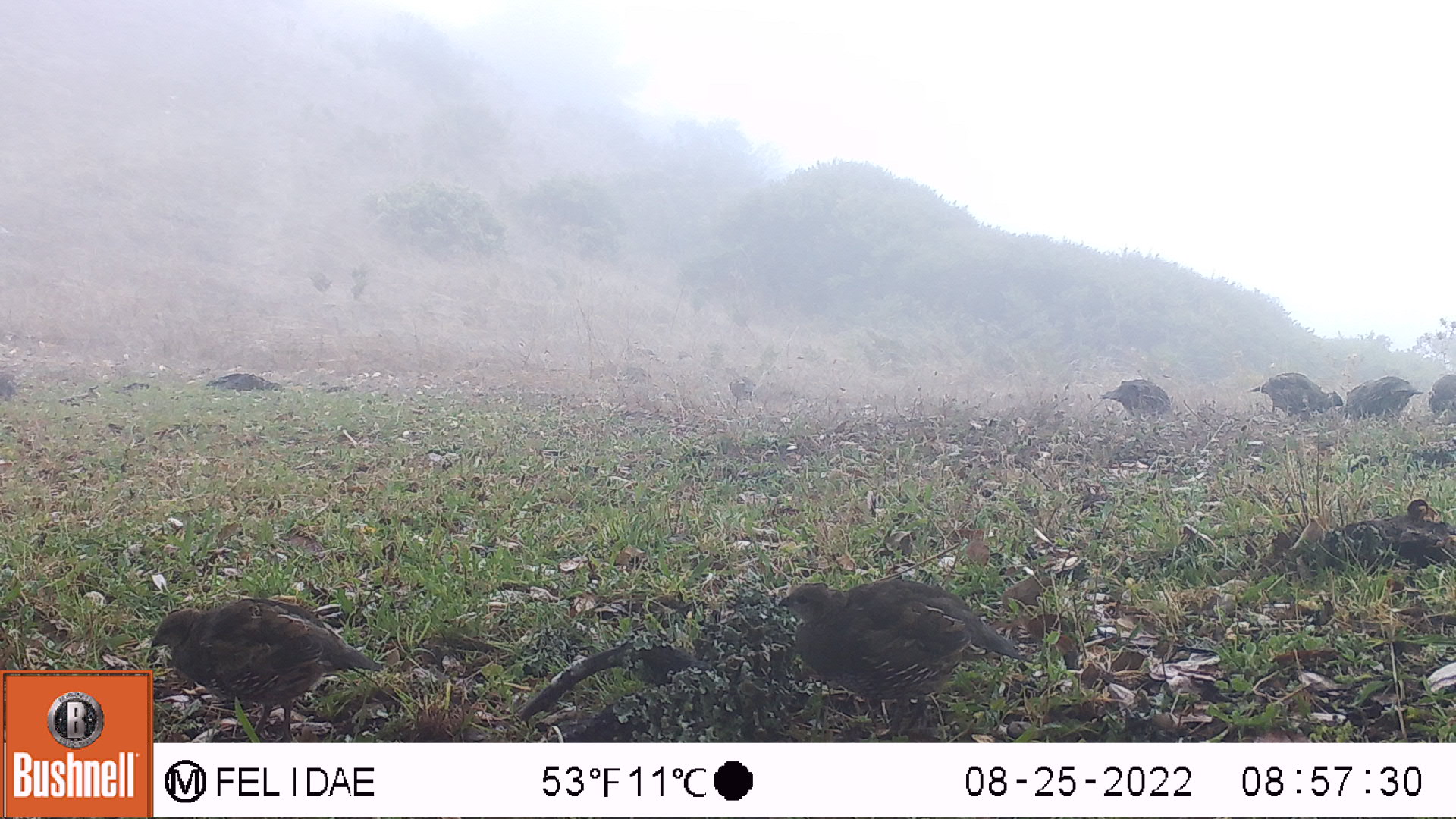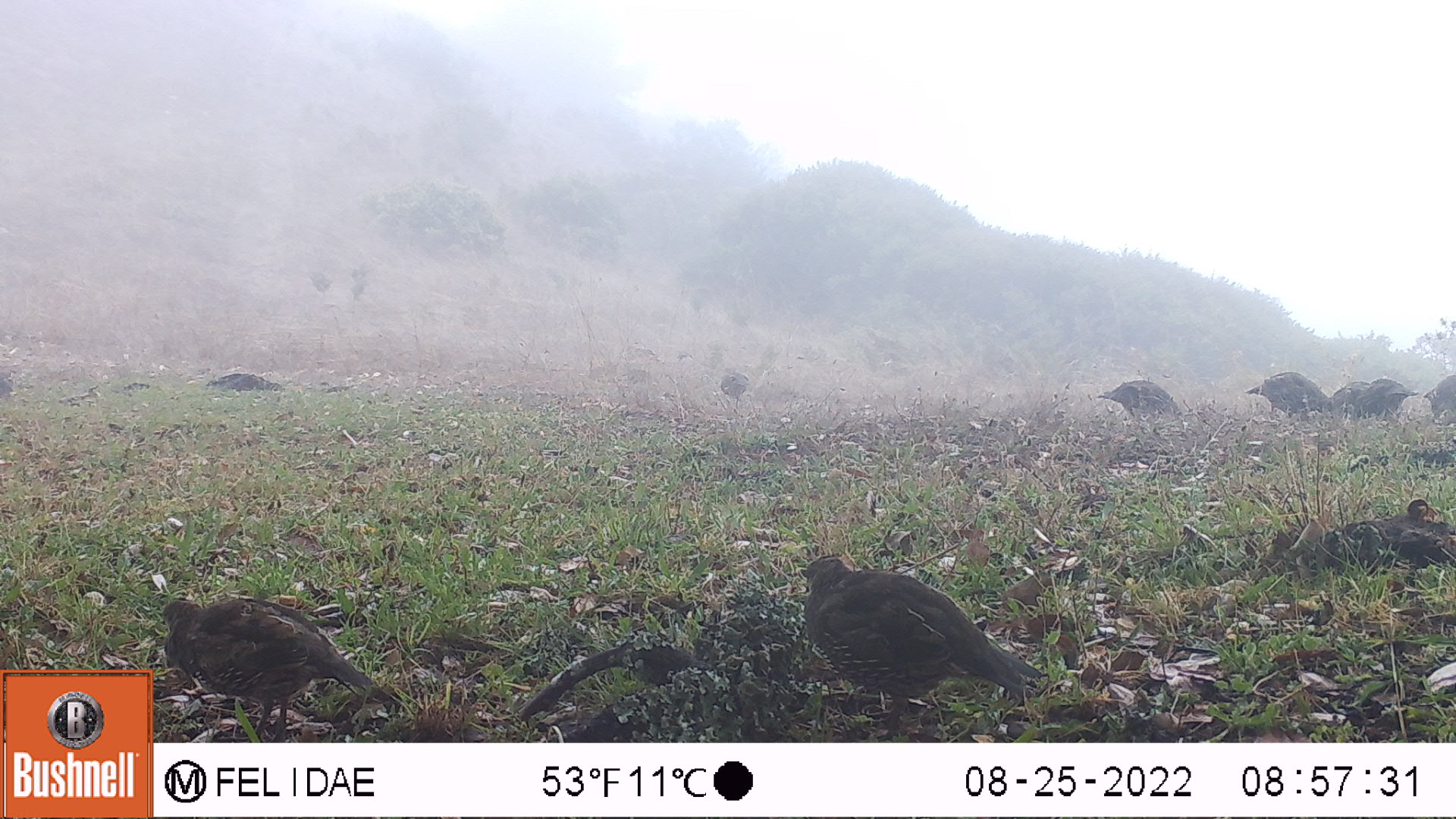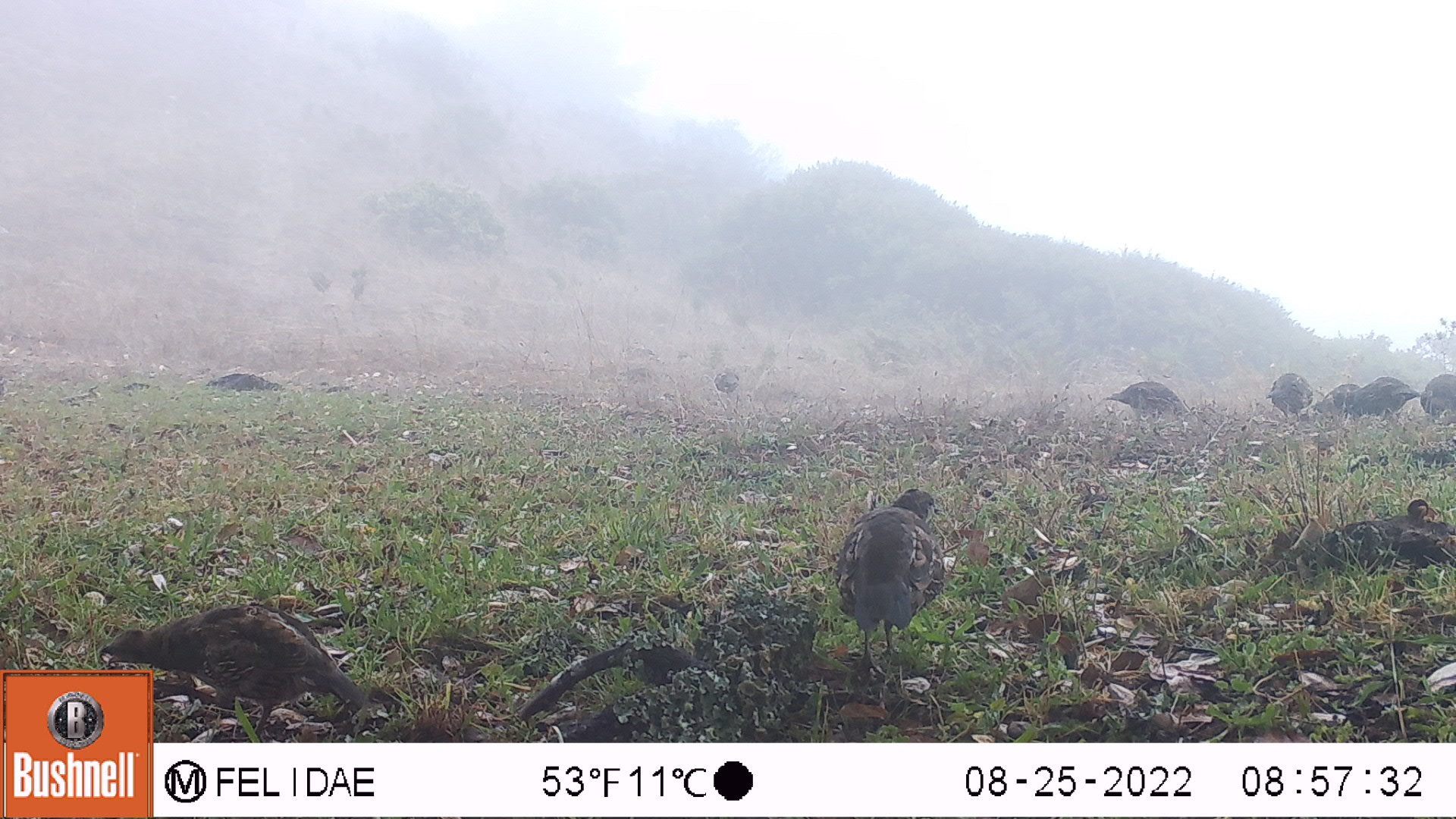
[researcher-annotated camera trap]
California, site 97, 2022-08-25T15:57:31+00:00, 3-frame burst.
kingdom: Animalia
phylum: Chordata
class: Aves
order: Galliformes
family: Odontophoridae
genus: Callipepla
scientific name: Callipepla californica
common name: california quail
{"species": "california quail (Callipepla californica)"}